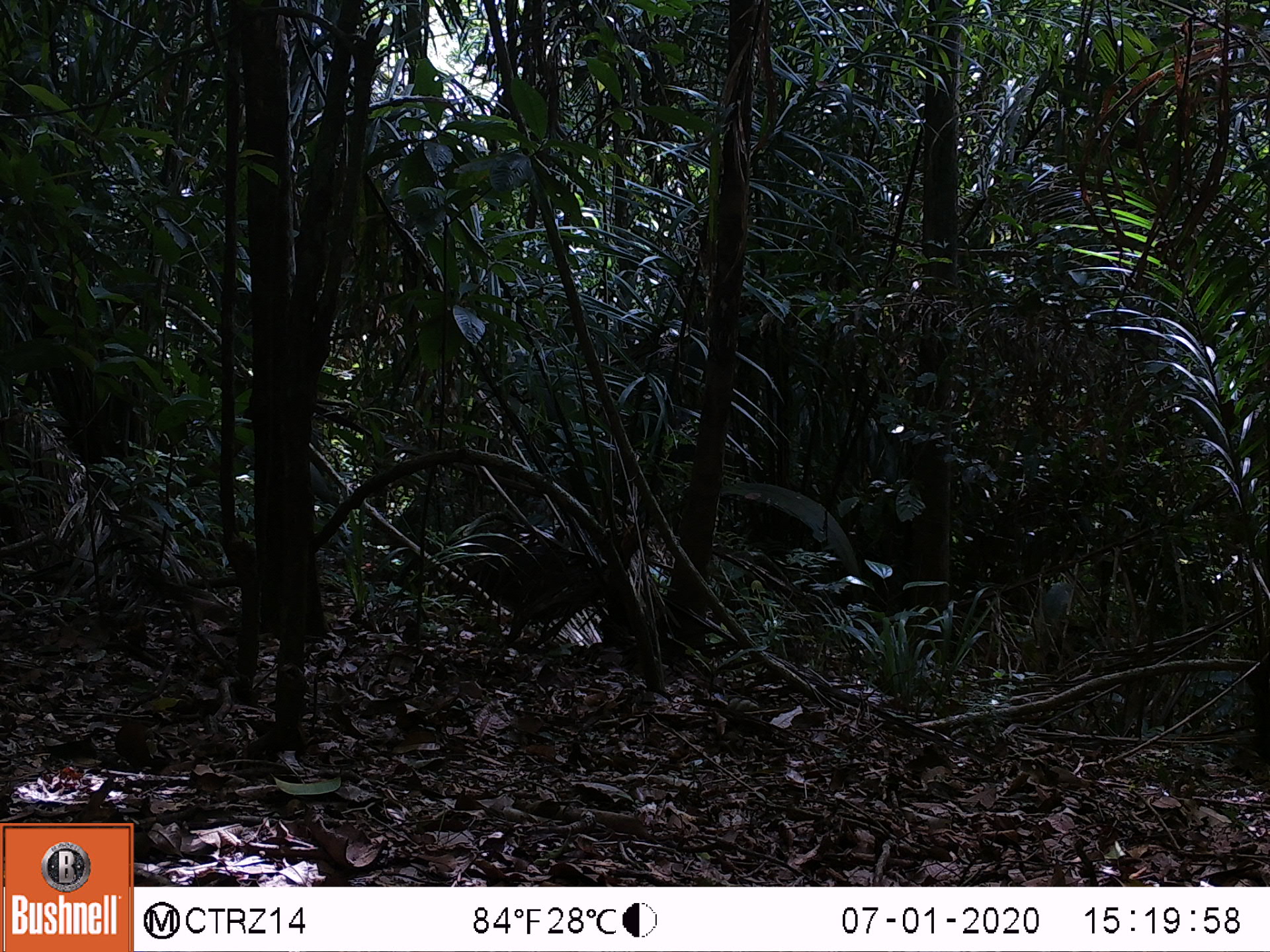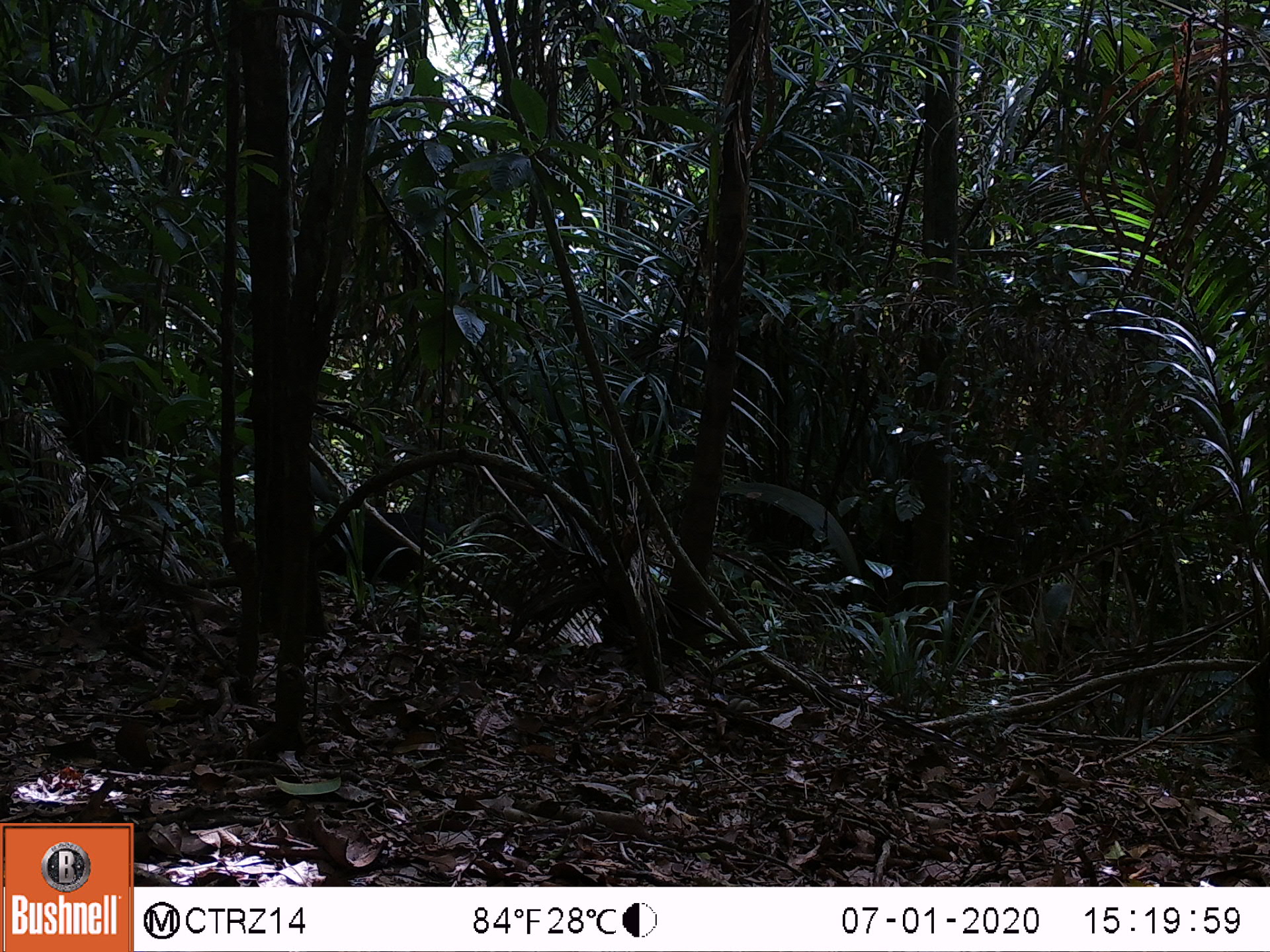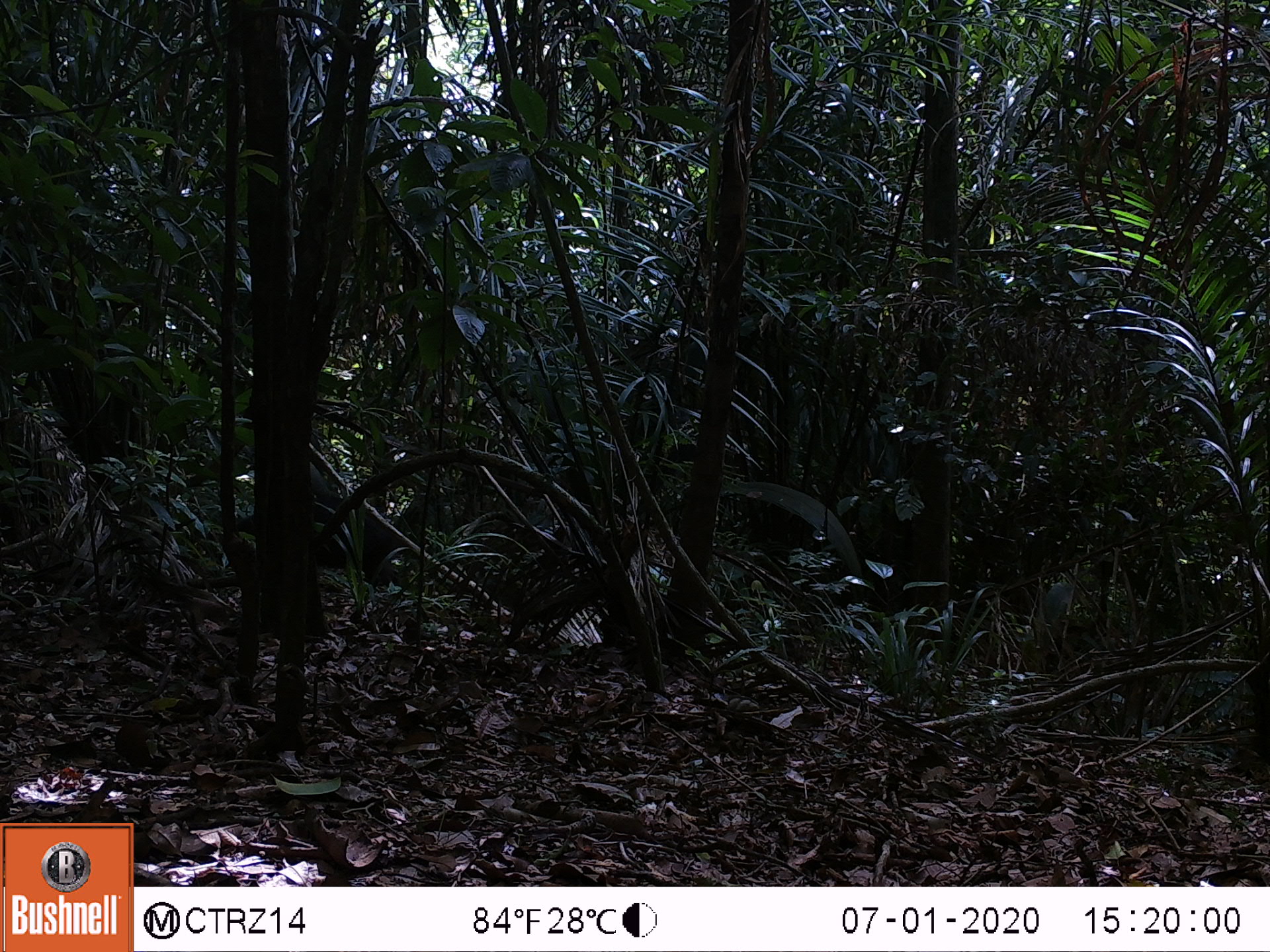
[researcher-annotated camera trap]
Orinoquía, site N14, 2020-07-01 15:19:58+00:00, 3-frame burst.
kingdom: Animalia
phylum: Chordata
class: Mammalia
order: Artiodactyla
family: Tayassuidae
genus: Pecari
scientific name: Pecari tajacu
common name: collared peccary